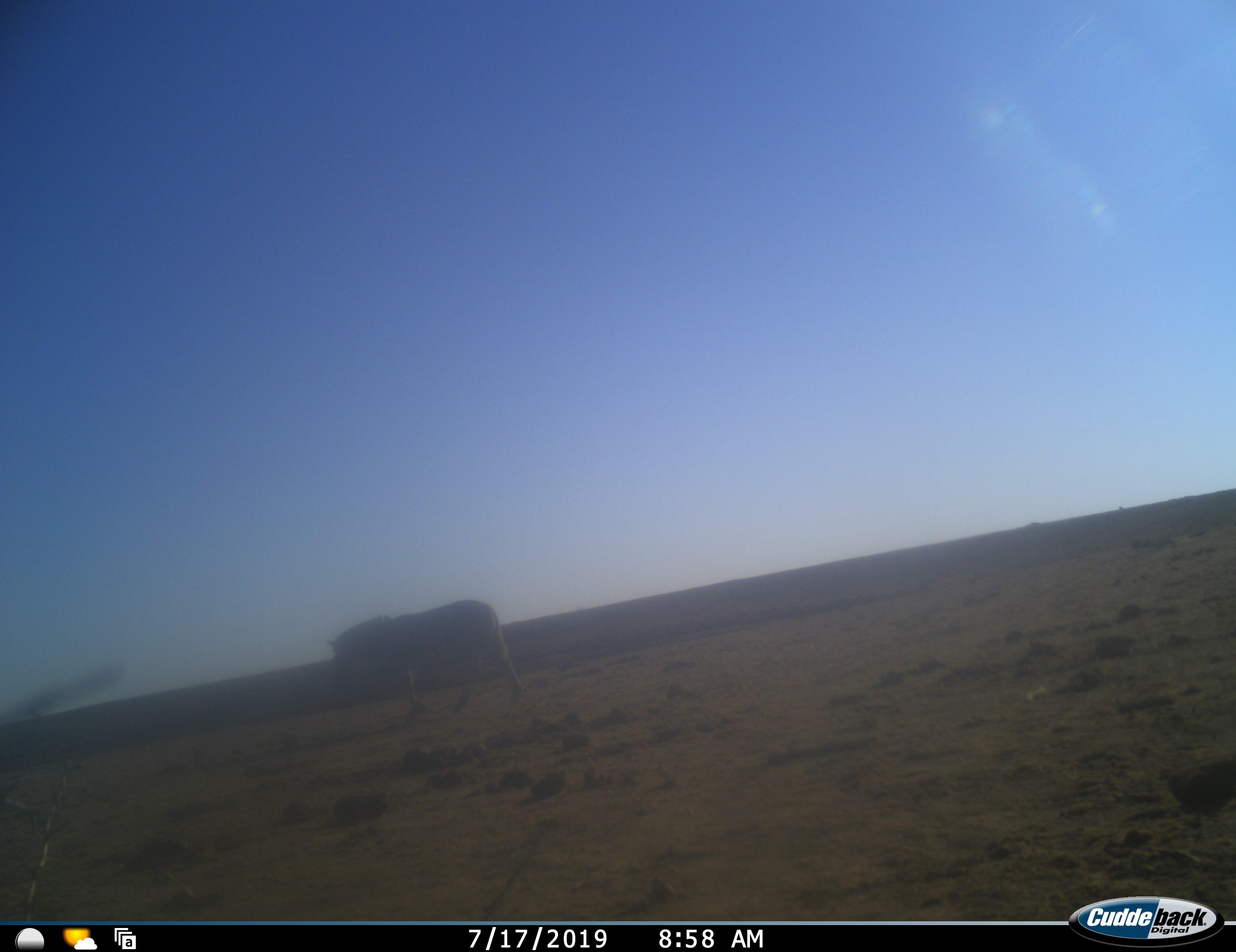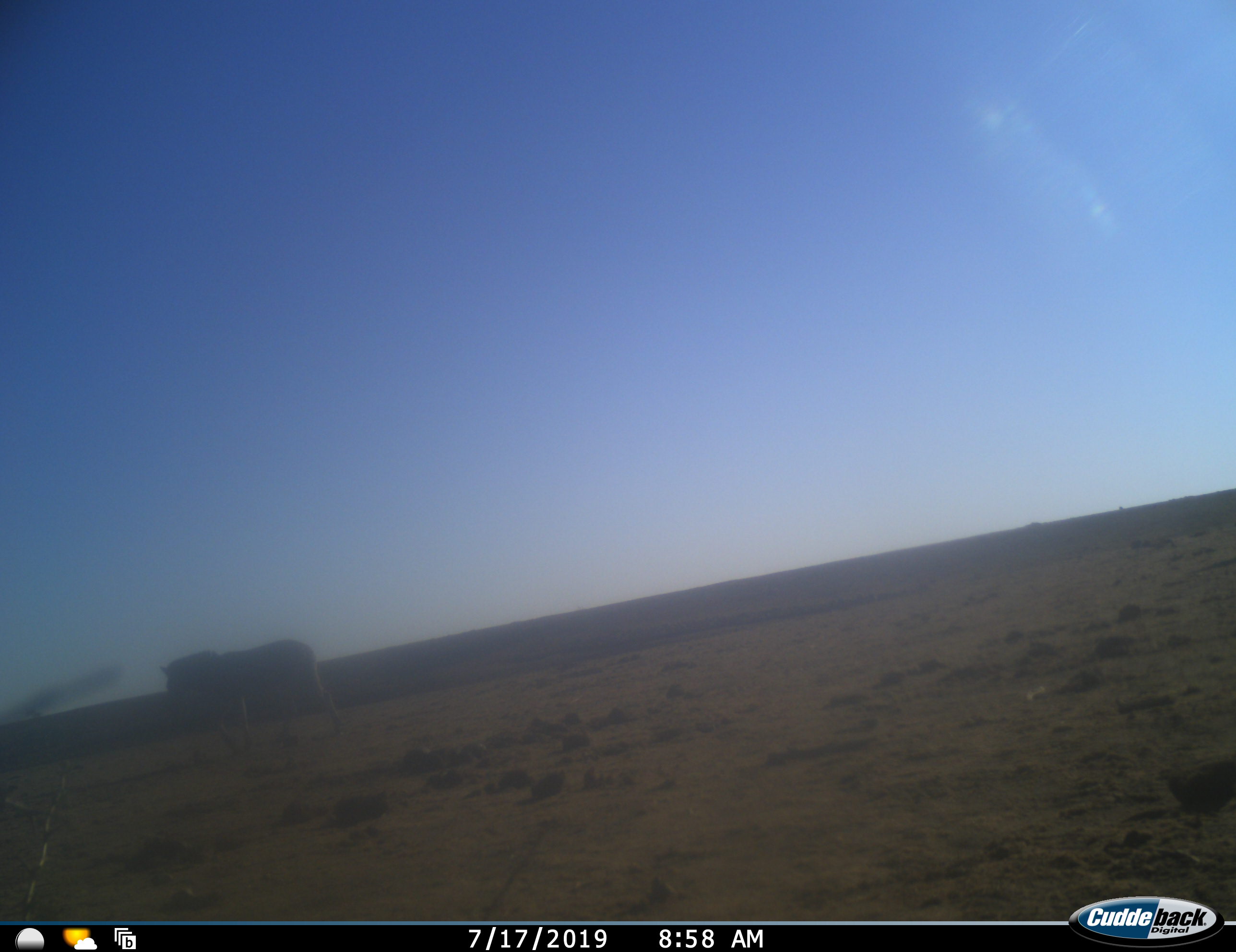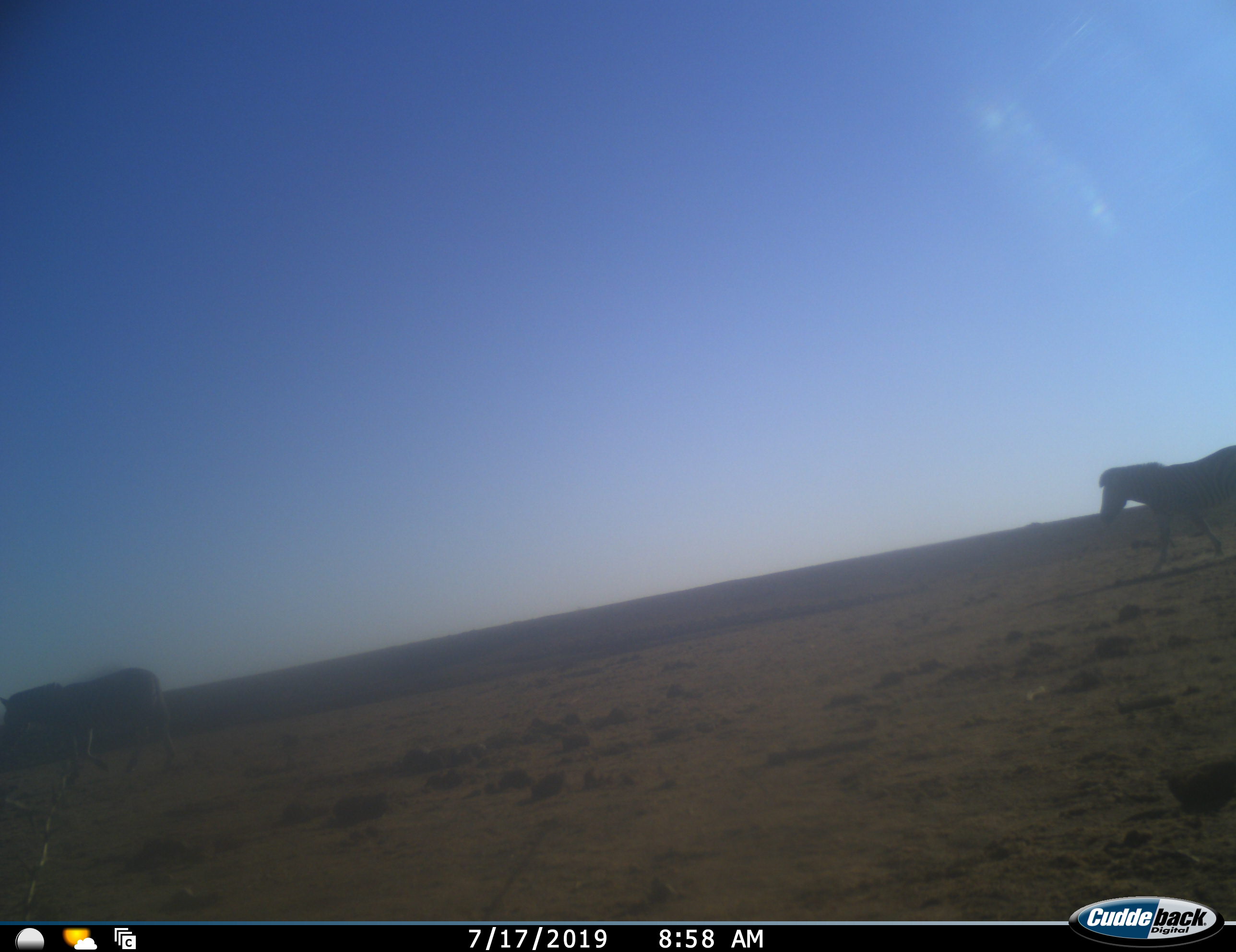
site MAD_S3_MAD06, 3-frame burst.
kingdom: Animalia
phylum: Chordata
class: Mammalia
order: Perissodactyla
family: Equidae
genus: Equus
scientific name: Equus quagga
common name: plains zebra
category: zebraplains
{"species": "zebraplains (plains zebra) (Equus quagga)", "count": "2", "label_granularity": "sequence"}